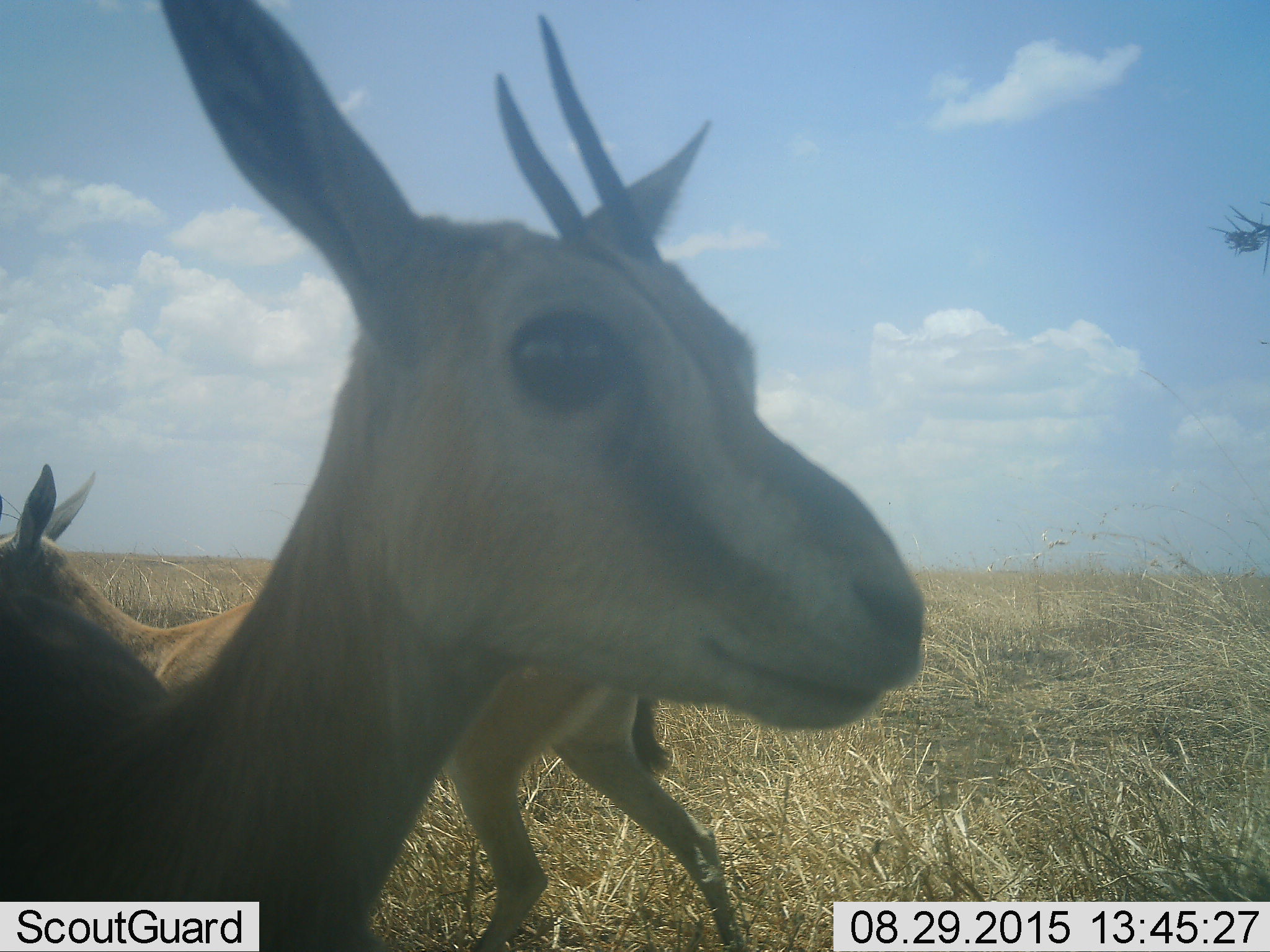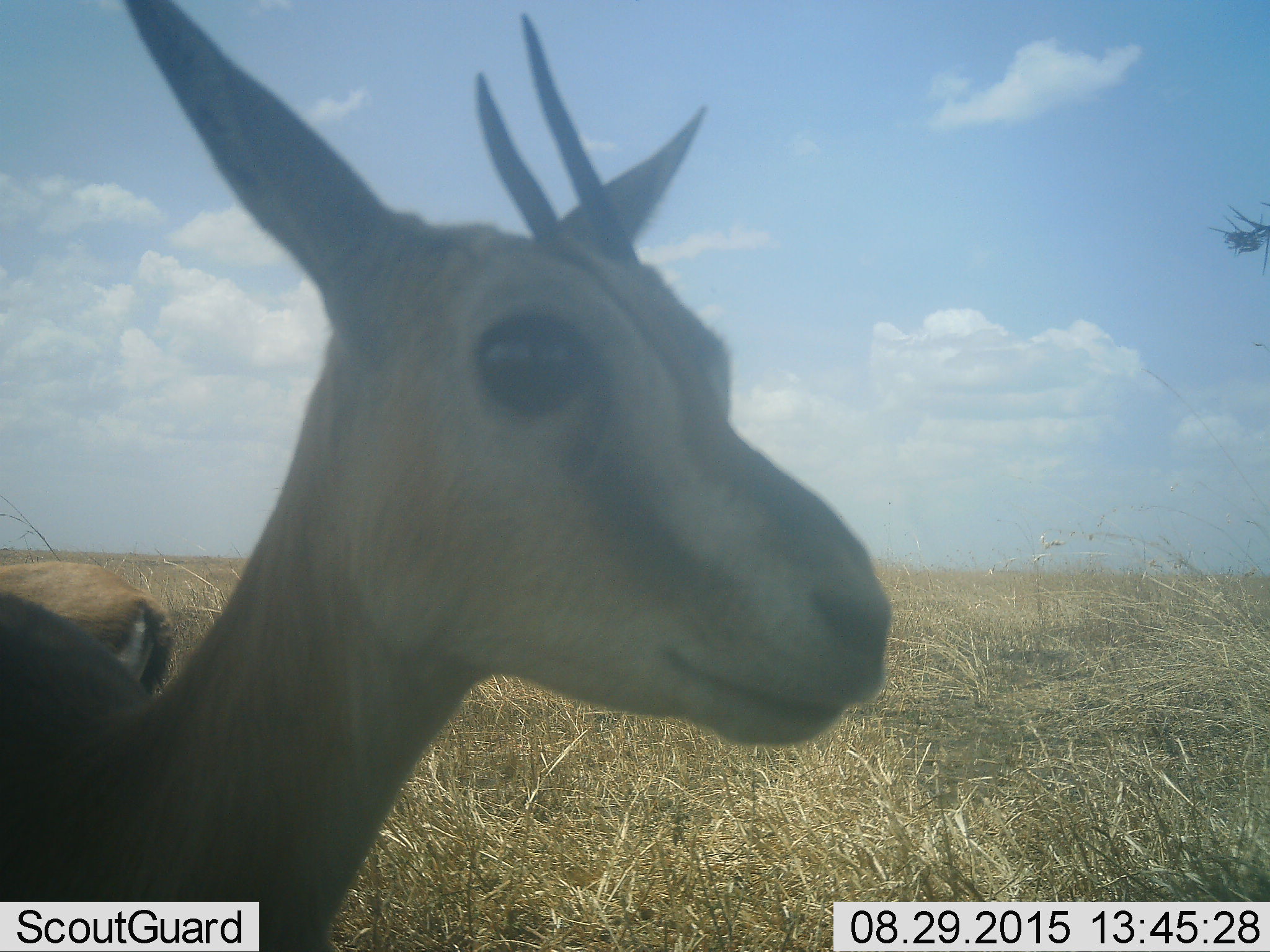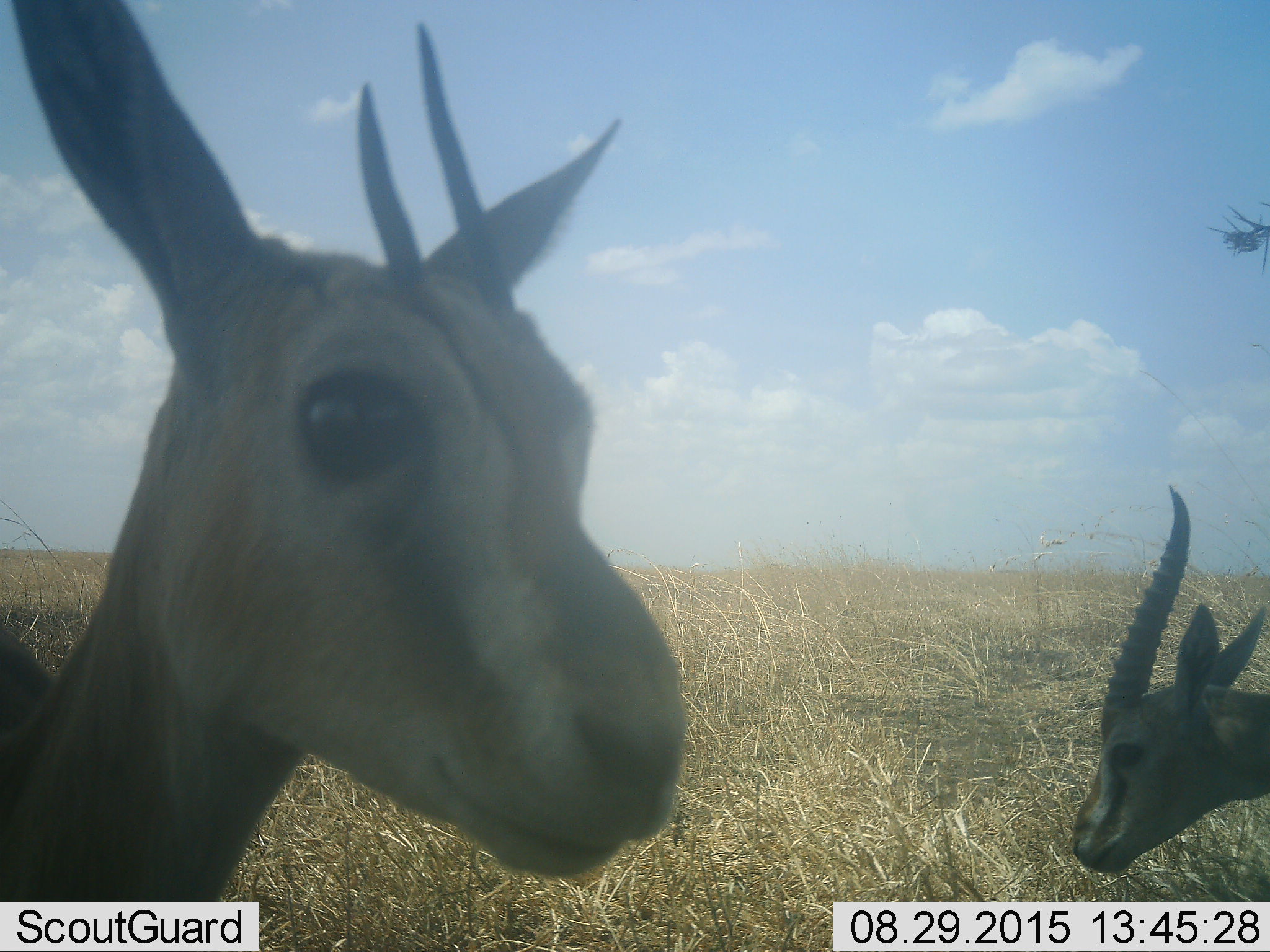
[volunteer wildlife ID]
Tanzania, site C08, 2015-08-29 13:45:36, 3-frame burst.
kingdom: Animalia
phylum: Chordata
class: Mammalia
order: Artiodactyla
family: Bovidae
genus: Eudorcas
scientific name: Eudorcas thomsonii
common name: thomson's gazelle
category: gazellethomsons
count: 3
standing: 92%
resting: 0%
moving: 67%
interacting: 0%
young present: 17%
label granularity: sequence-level